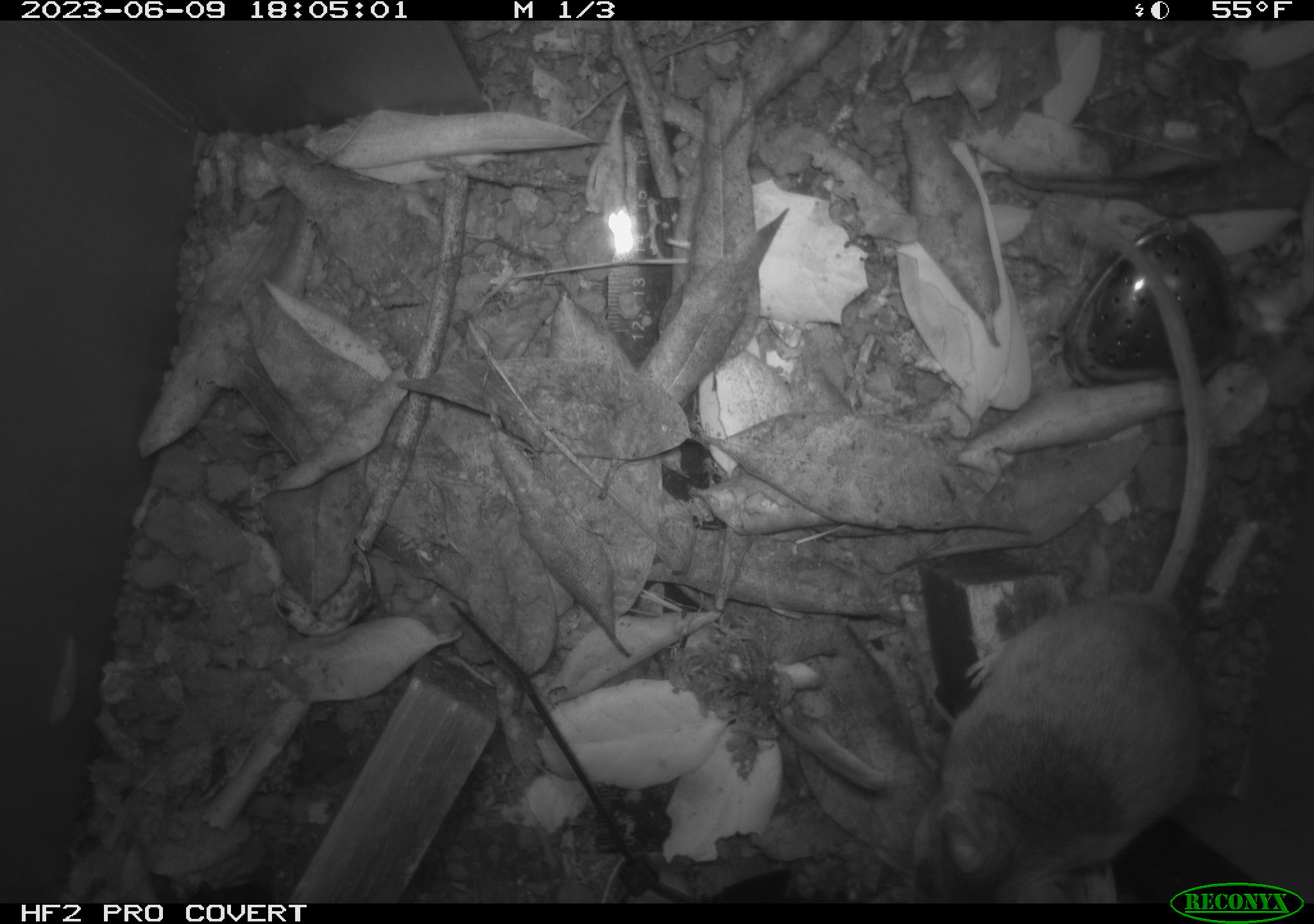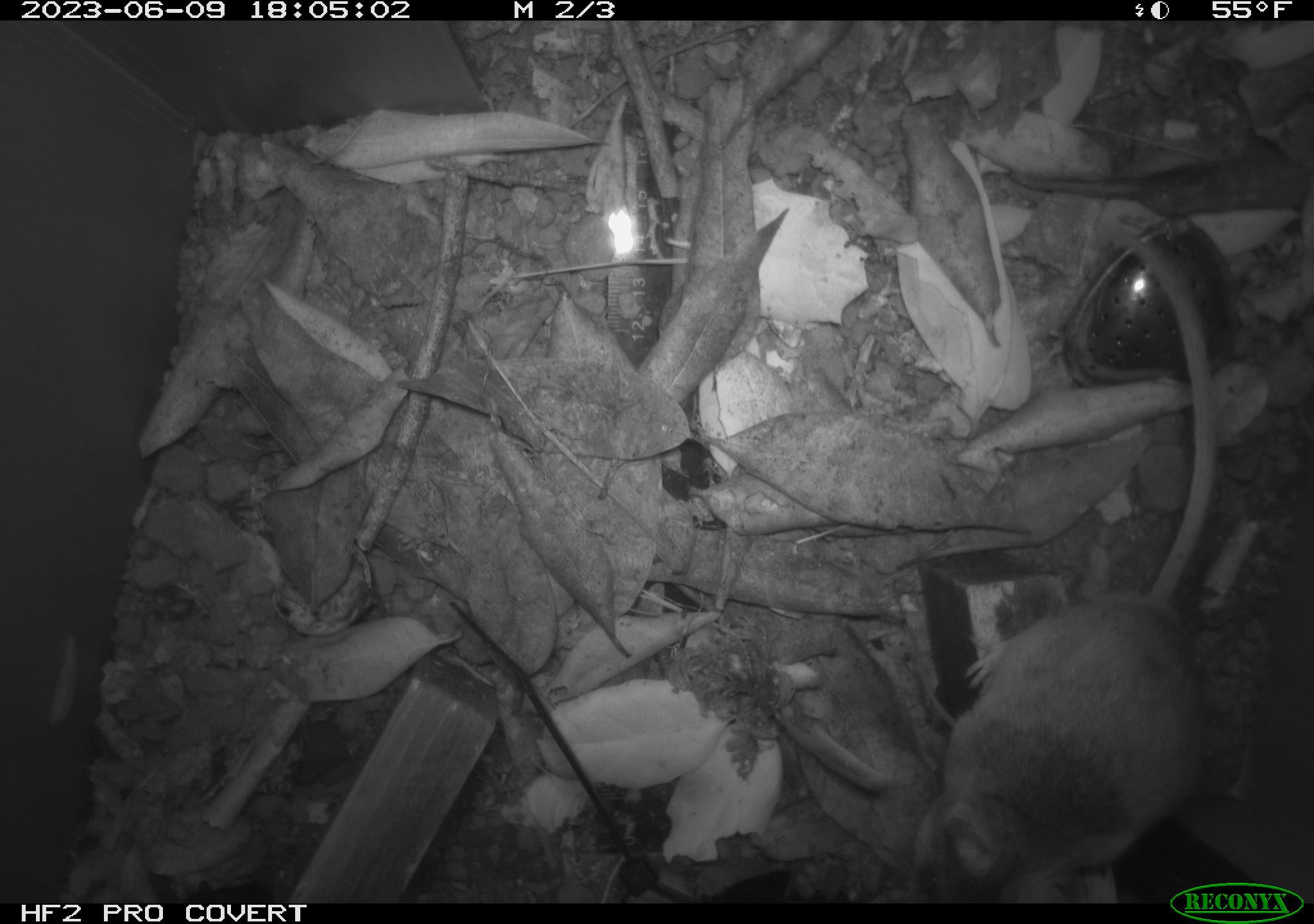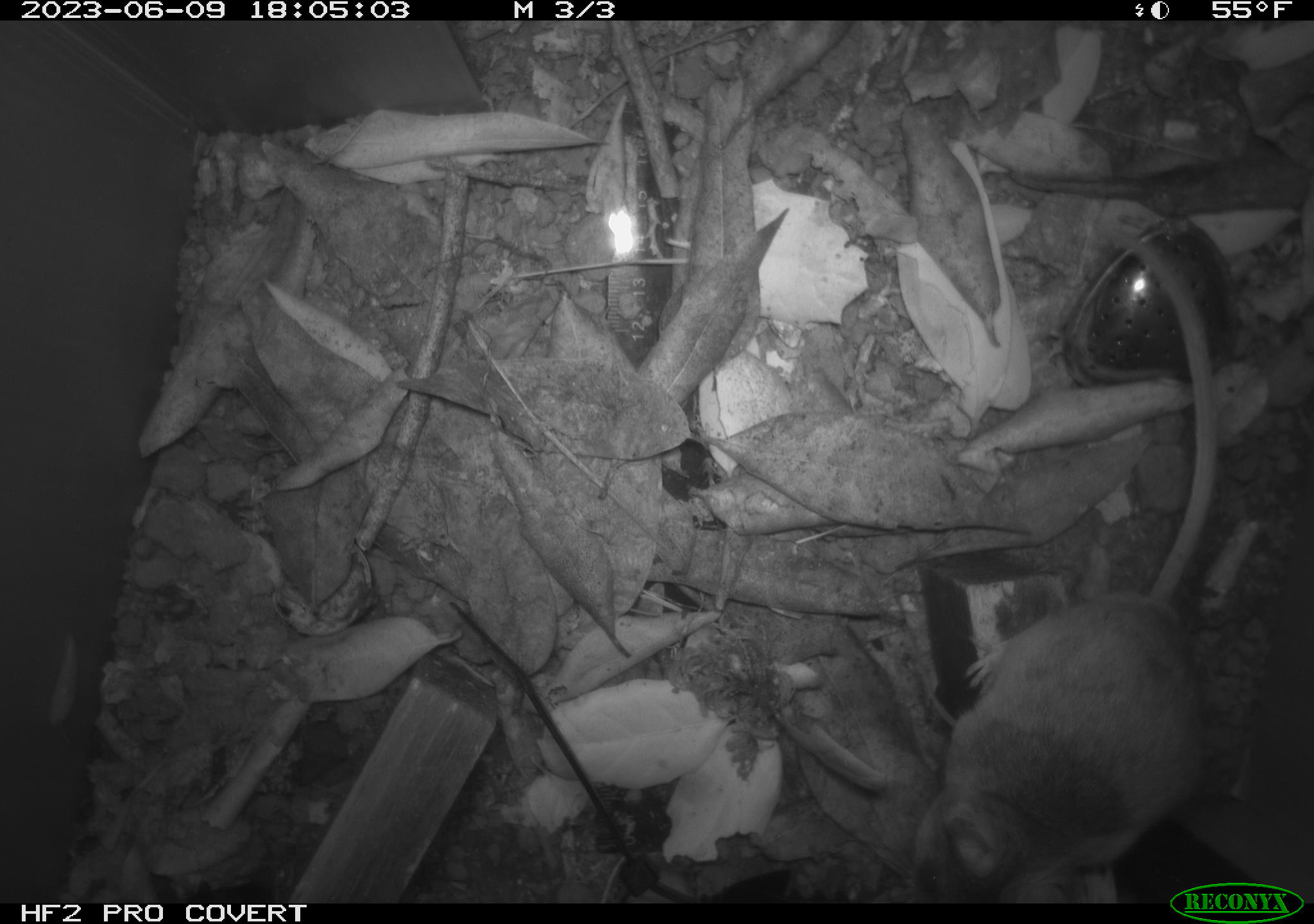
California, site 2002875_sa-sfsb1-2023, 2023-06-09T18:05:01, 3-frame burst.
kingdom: Animalia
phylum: Chordata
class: Mammalia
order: Rodentia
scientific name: Rodentia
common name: mouse species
Mouse species (Rodentia).